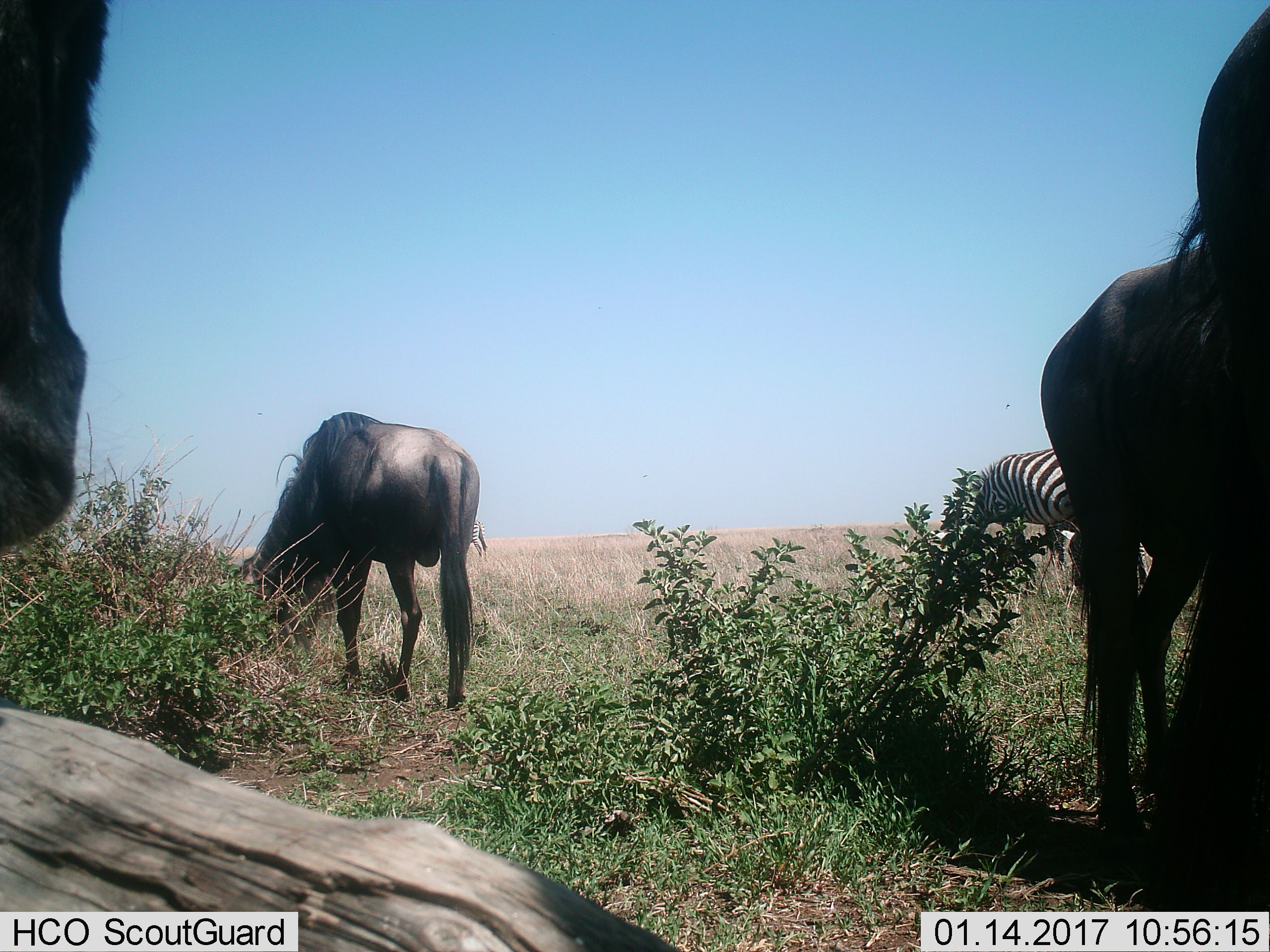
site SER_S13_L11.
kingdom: Animalia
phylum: Chordata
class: Mammalia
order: Artiodactyla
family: Bovidae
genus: Connochaetes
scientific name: Connochaetes taurinus taurinus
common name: blue wildebeest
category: wildebeestblue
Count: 3.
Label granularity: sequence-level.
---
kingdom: Animalia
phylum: Chordata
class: Mammalia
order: Perissodactyla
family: Equidae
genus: Equus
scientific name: Equus quagga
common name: plains zebra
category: zebraplains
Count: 2.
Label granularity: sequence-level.